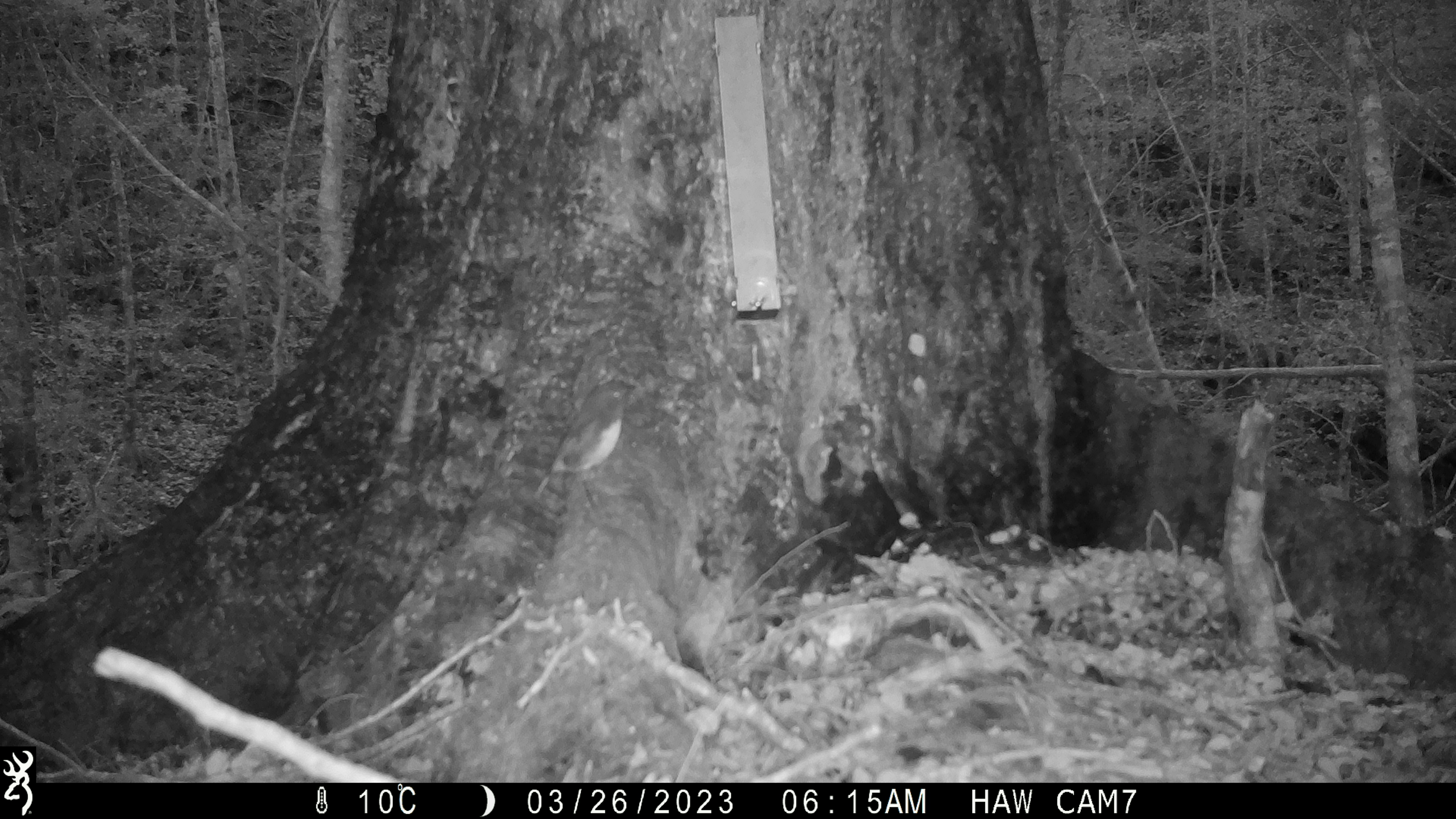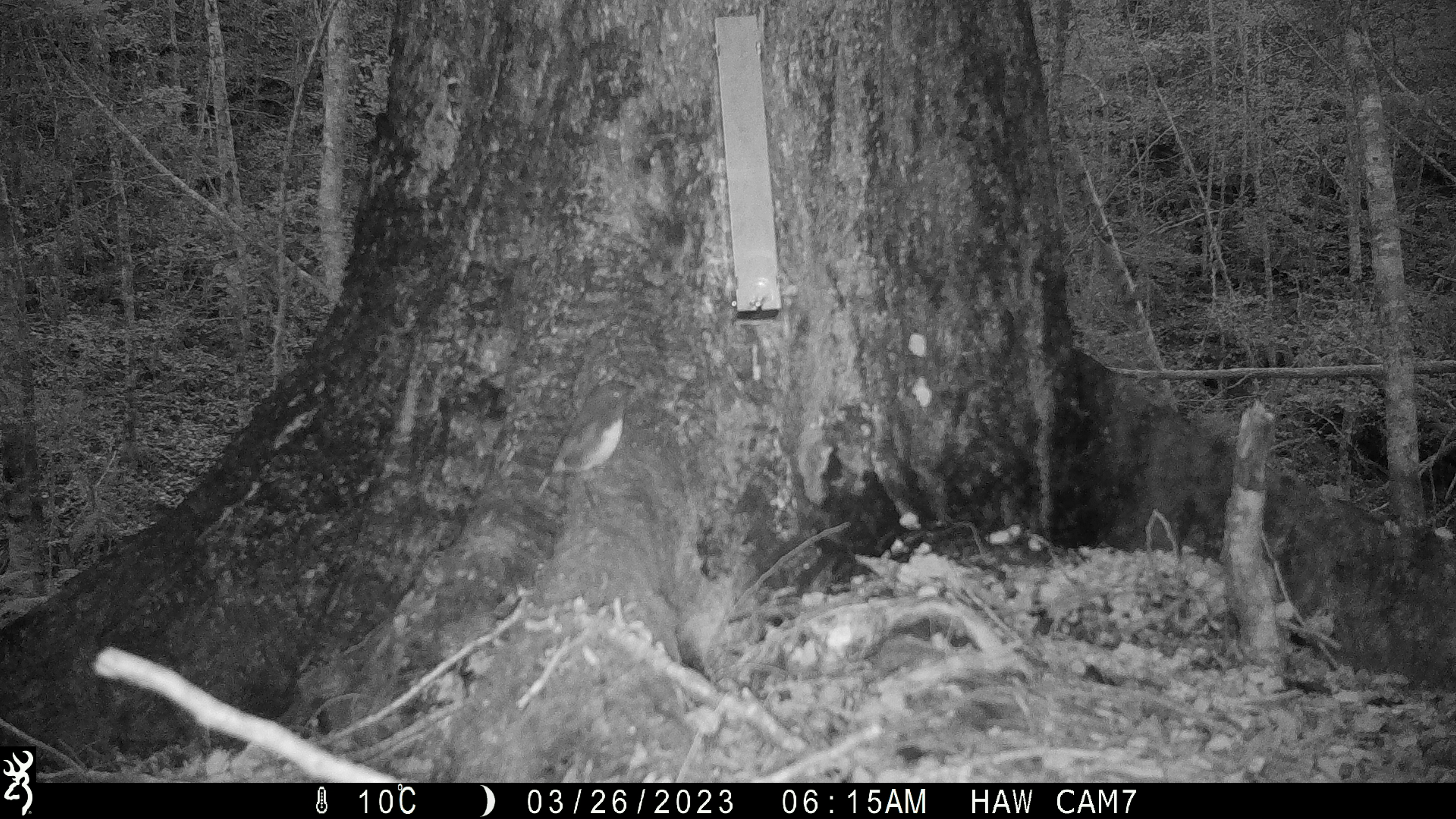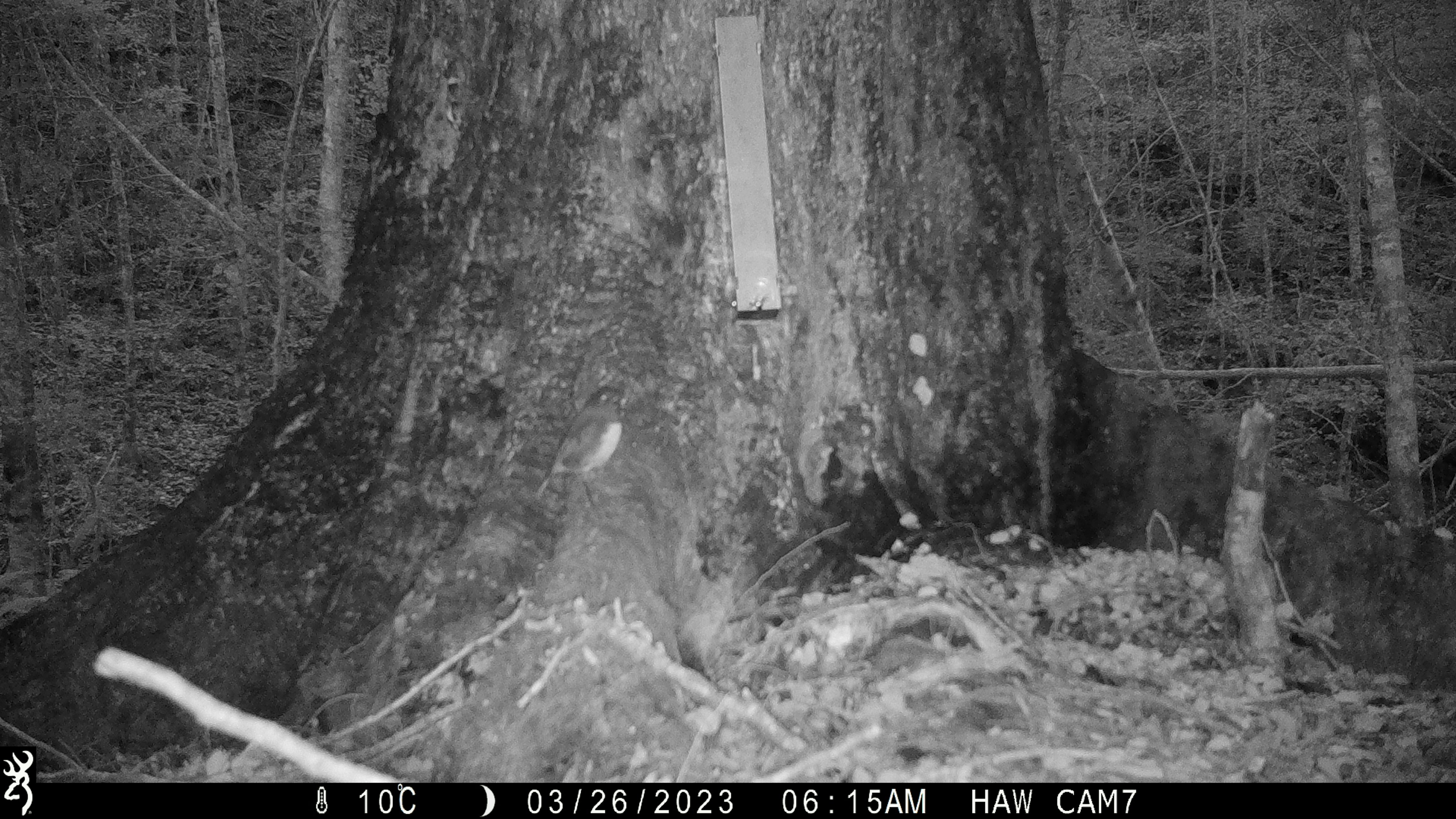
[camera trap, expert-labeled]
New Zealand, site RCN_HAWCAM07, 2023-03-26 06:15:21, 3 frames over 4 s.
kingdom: Animalia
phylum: Chordata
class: Aves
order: Passeriformes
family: Petroicidae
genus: Petroica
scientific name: Petroica australis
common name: new zealand robin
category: robin